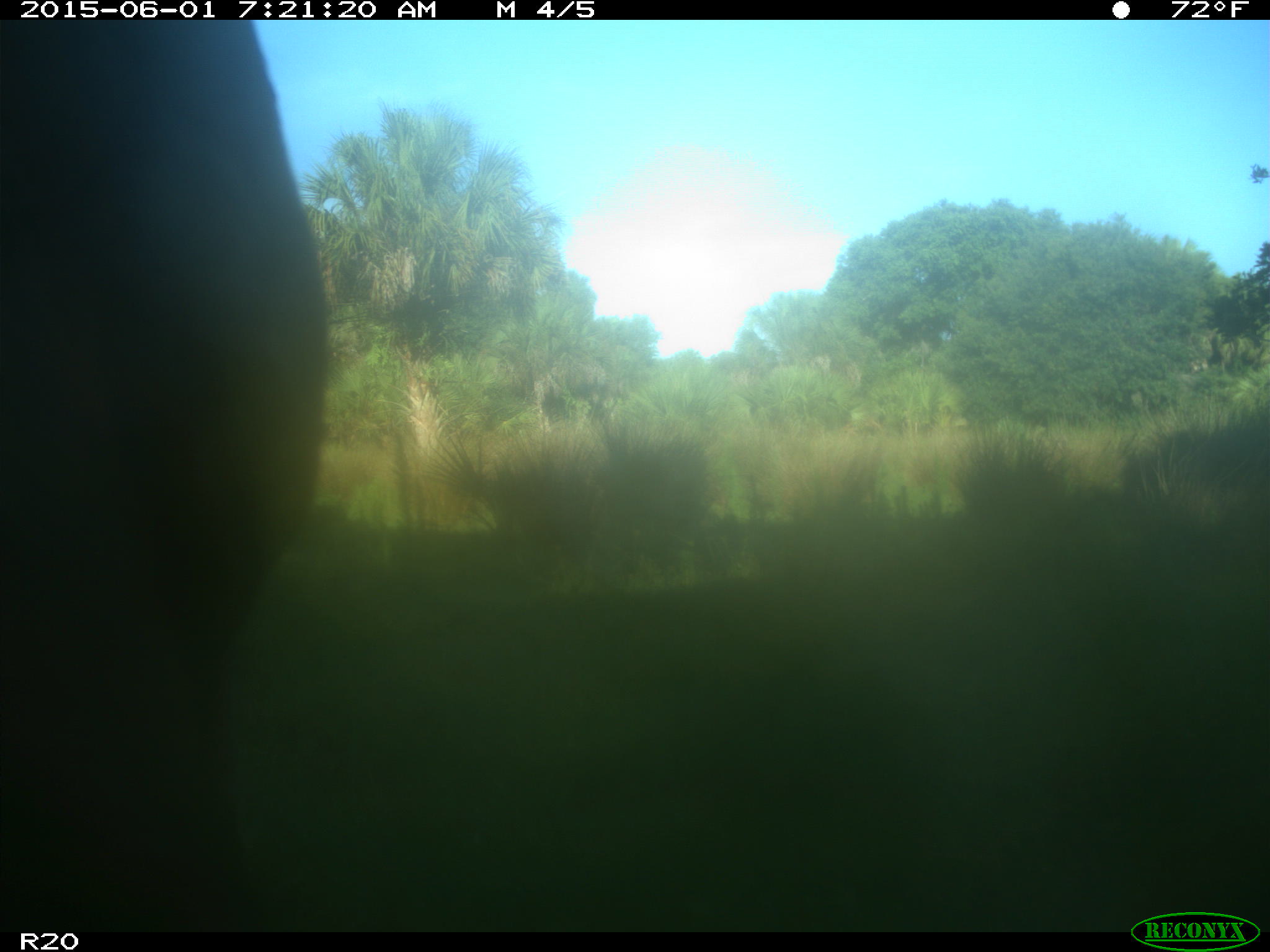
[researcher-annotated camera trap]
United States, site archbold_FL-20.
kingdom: Animalia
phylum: Chordata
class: Mammalia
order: Artiodactyla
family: Bovidae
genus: Bos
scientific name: Bos taurus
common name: domestic cow